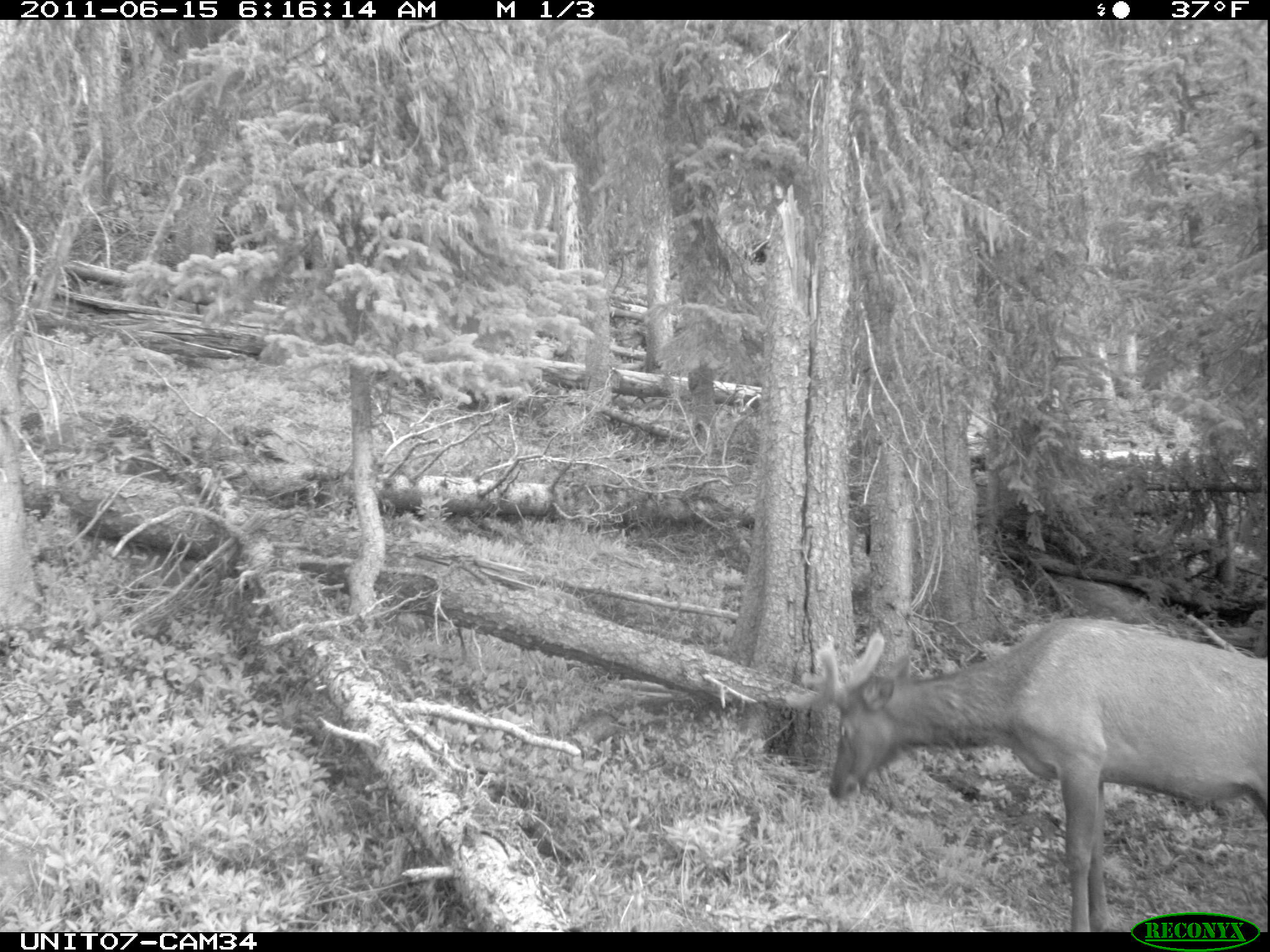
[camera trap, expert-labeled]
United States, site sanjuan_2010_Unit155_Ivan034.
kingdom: Animalia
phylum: Chordata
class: Mammalia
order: Artiodactyla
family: Cervidae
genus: Cervus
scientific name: Cervus elaphus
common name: red deer